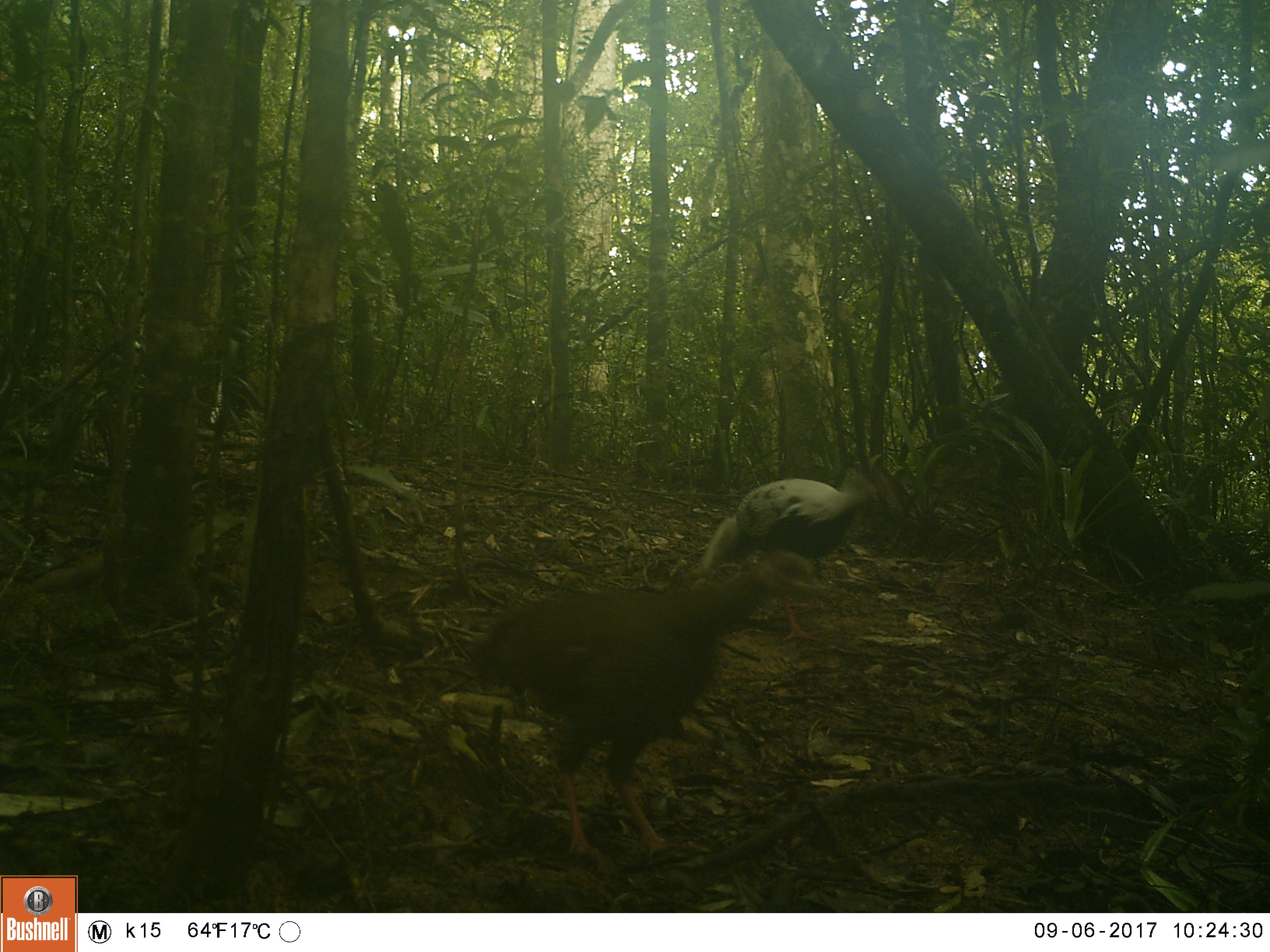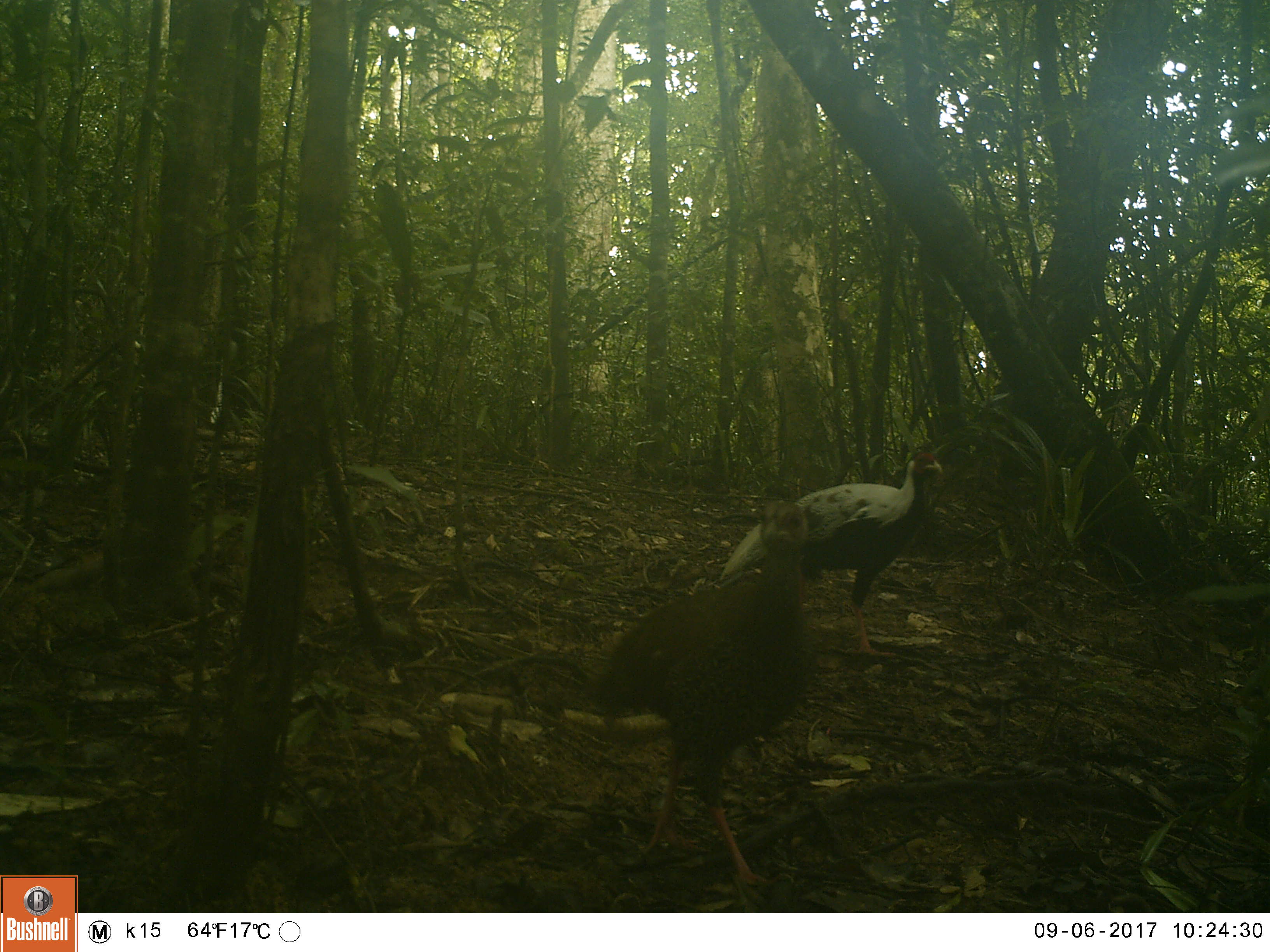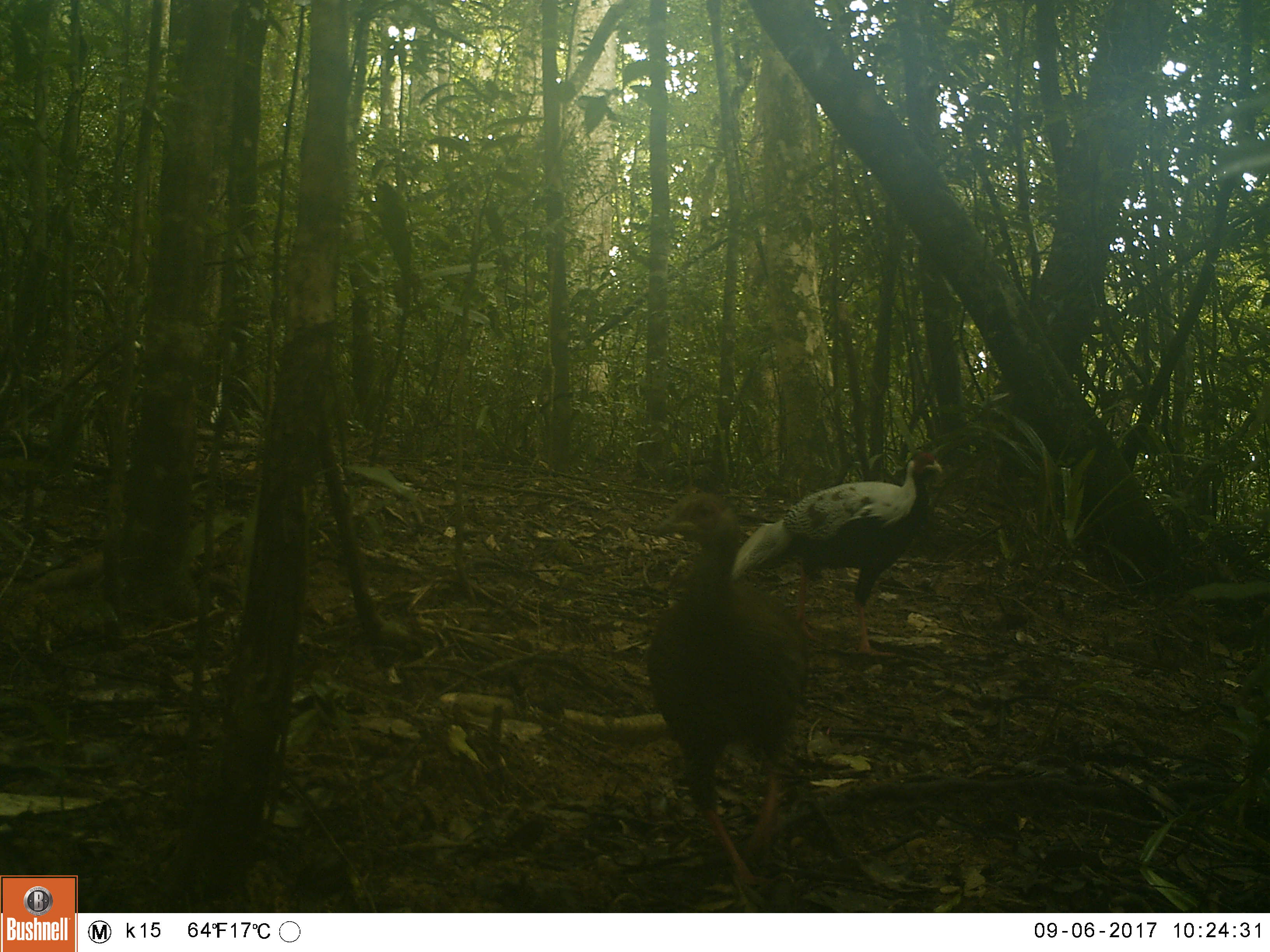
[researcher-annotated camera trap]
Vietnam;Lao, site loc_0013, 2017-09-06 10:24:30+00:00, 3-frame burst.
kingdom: Animalia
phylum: Chordata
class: Aves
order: Galliformes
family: Phasianidae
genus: Lophura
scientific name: Lophura nycthemera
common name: silver pheasant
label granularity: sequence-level